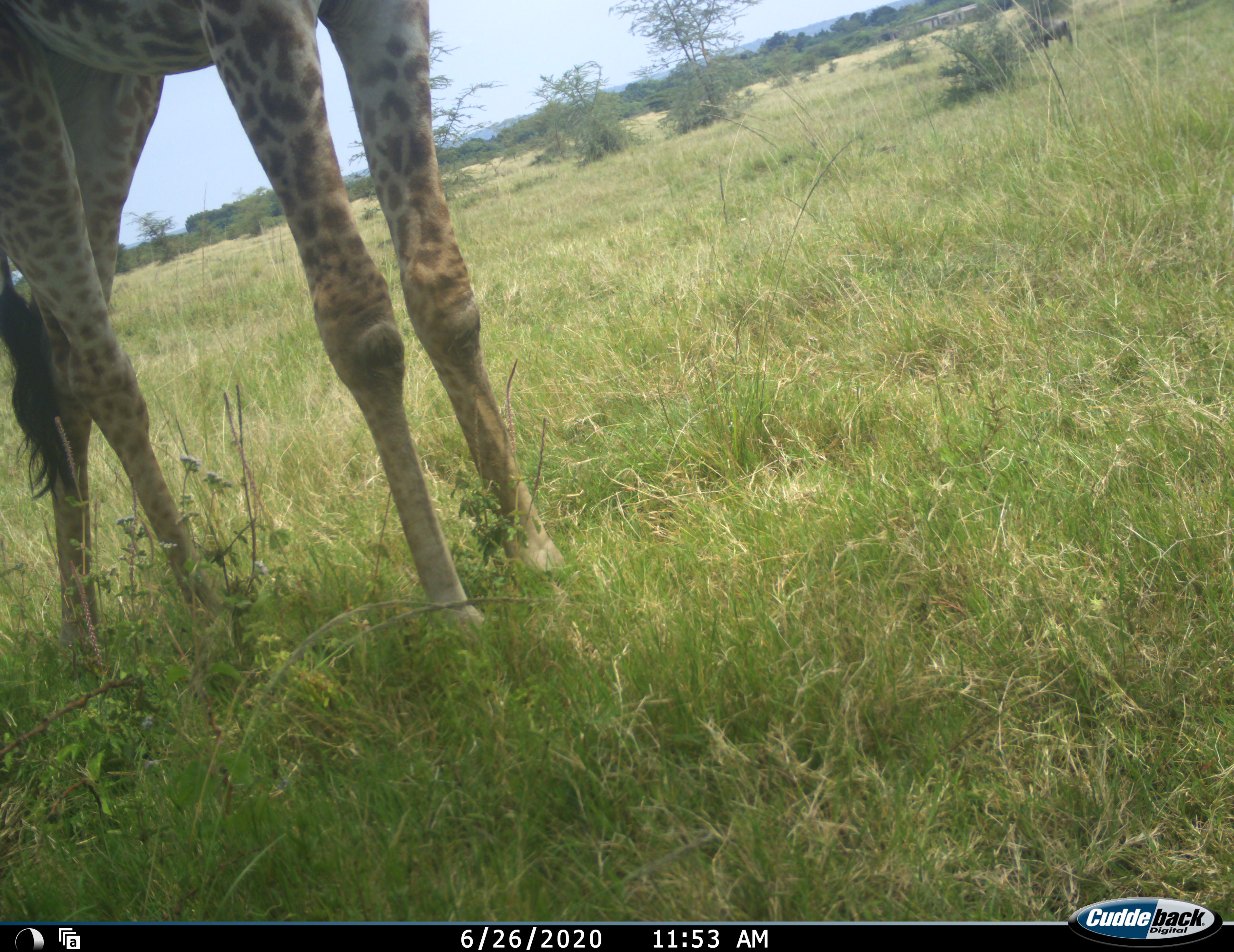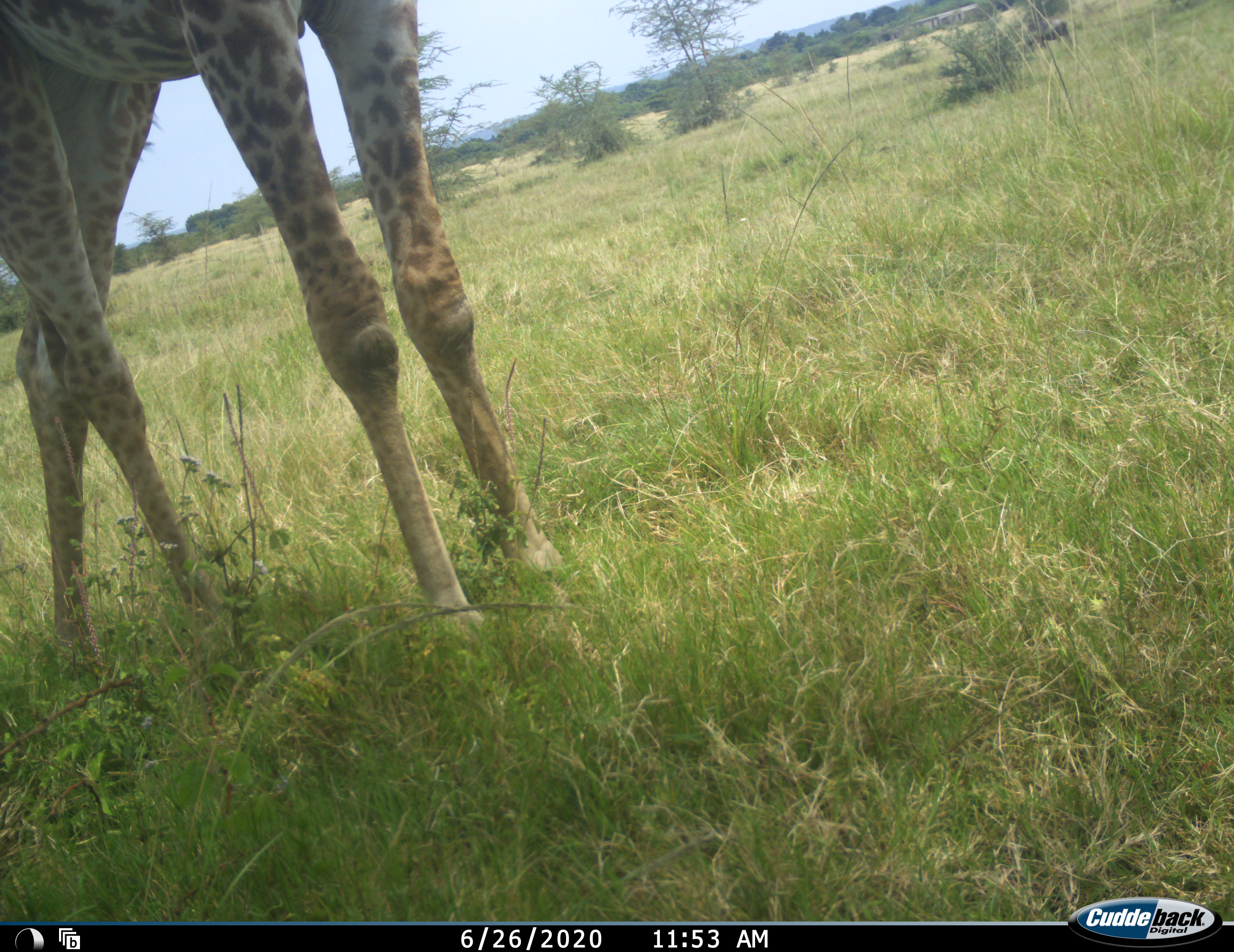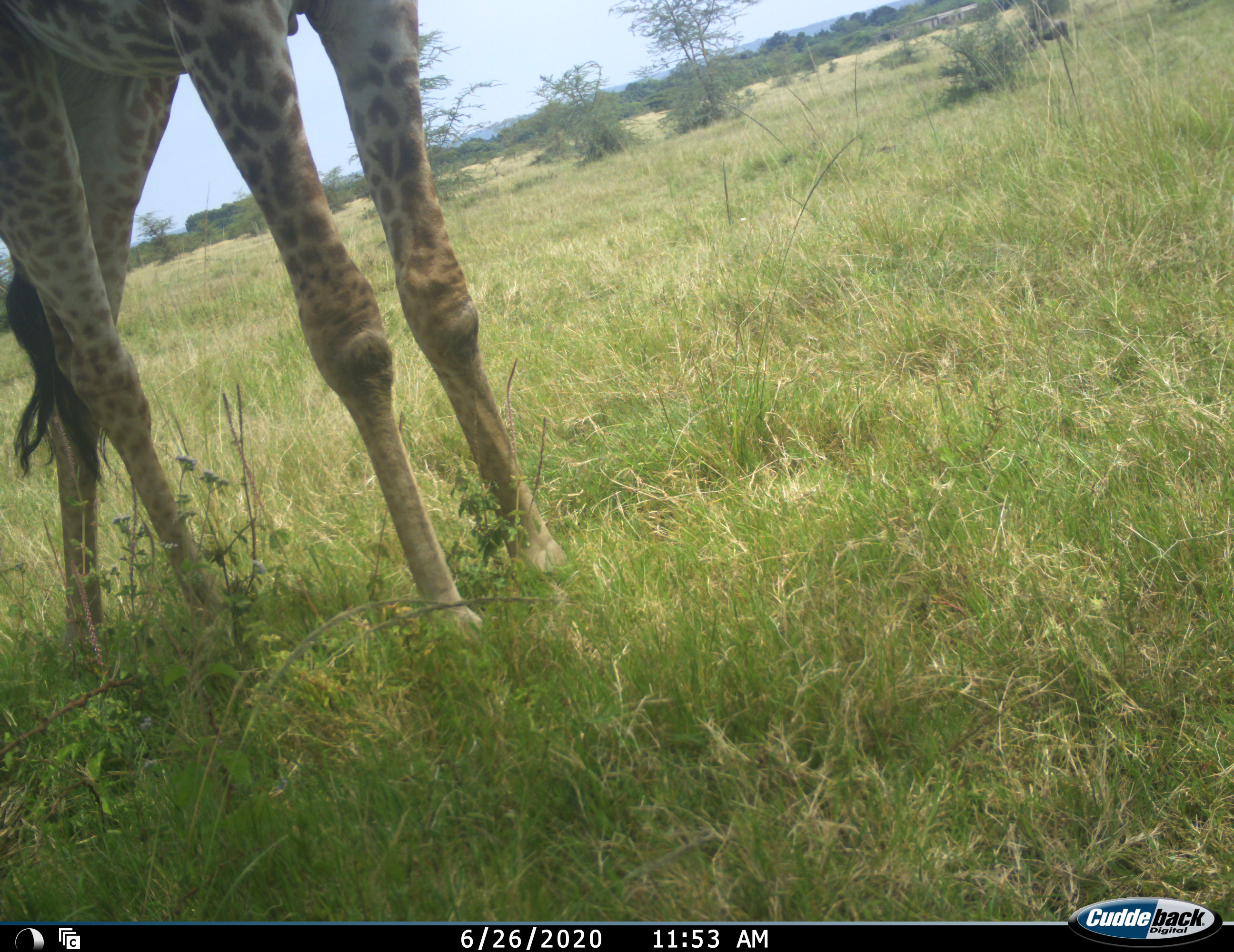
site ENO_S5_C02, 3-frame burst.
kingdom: Animalia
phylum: Chordata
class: Mammalia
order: Artiodactyla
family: Giraffidae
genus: Giraffa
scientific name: Giraffa camelopardalis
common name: giraffe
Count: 1.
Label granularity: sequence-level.